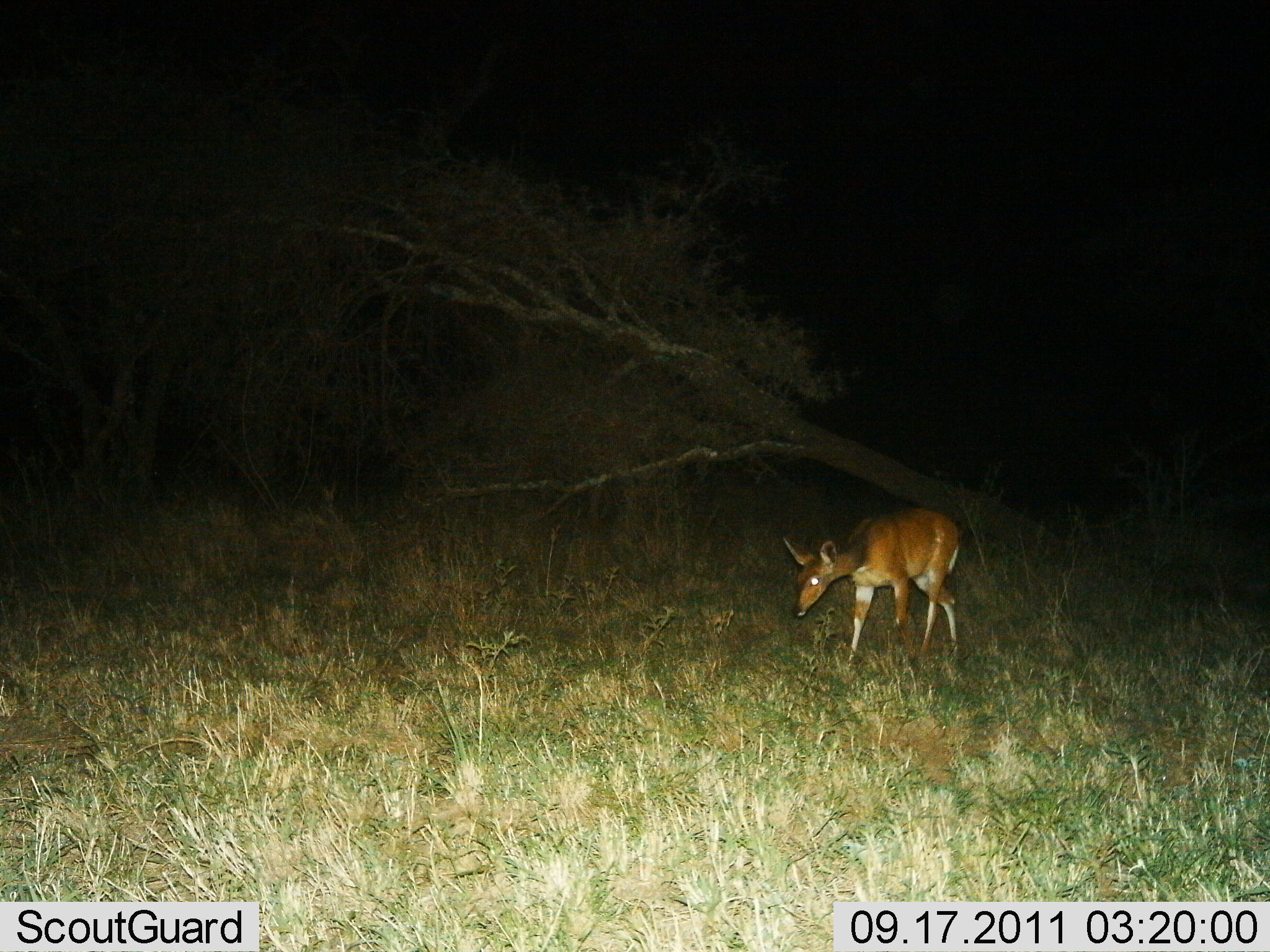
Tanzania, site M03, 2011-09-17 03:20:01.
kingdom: Animalia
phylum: Chordata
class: Mammalia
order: Artiodactyla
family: Bovidae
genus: Redunca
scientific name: Redunca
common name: reedbuck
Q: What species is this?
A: Reedbuck (Redunca).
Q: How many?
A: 1.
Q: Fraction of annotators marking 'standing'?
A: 27%.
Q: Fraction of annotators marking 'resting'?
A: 0%.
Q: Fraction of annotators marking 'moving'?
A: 73%.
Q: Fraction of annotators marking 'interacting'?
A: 0%.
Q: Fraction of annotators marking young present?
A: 0%.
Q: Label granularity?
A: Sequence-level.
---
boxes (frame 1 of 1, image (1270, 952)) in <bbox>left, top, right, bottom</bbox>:
animal: <bbox>779, 506, 963, 671</bbox>